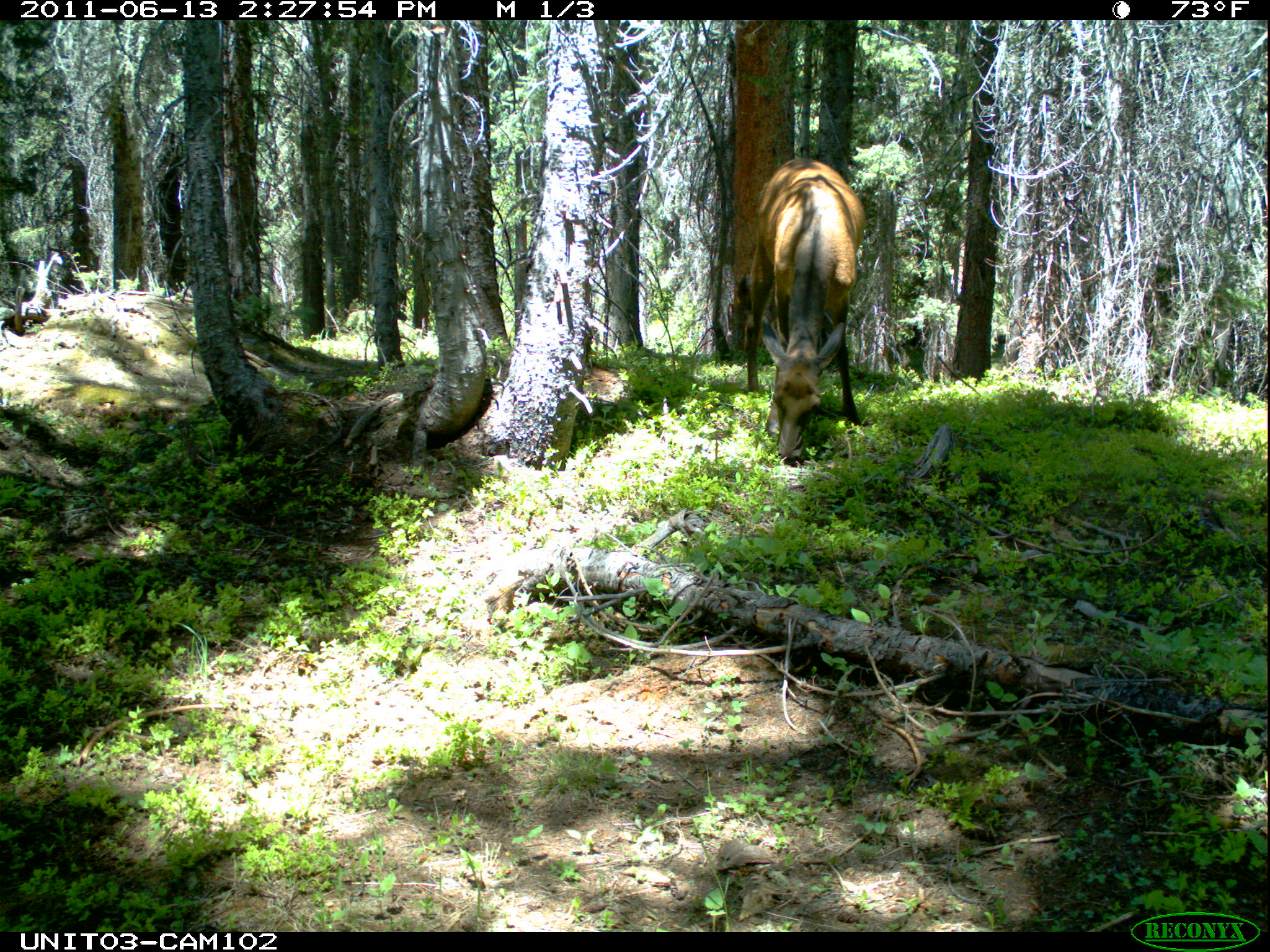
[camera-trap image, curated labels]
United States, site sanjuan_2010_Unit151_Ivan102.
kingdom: Animalia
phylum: Chordata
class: Mammalia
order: Artiodactyla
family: Cervidae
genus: Cervus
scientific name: Cervus elaphus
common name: red deer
Cervus elaphus (red deer).